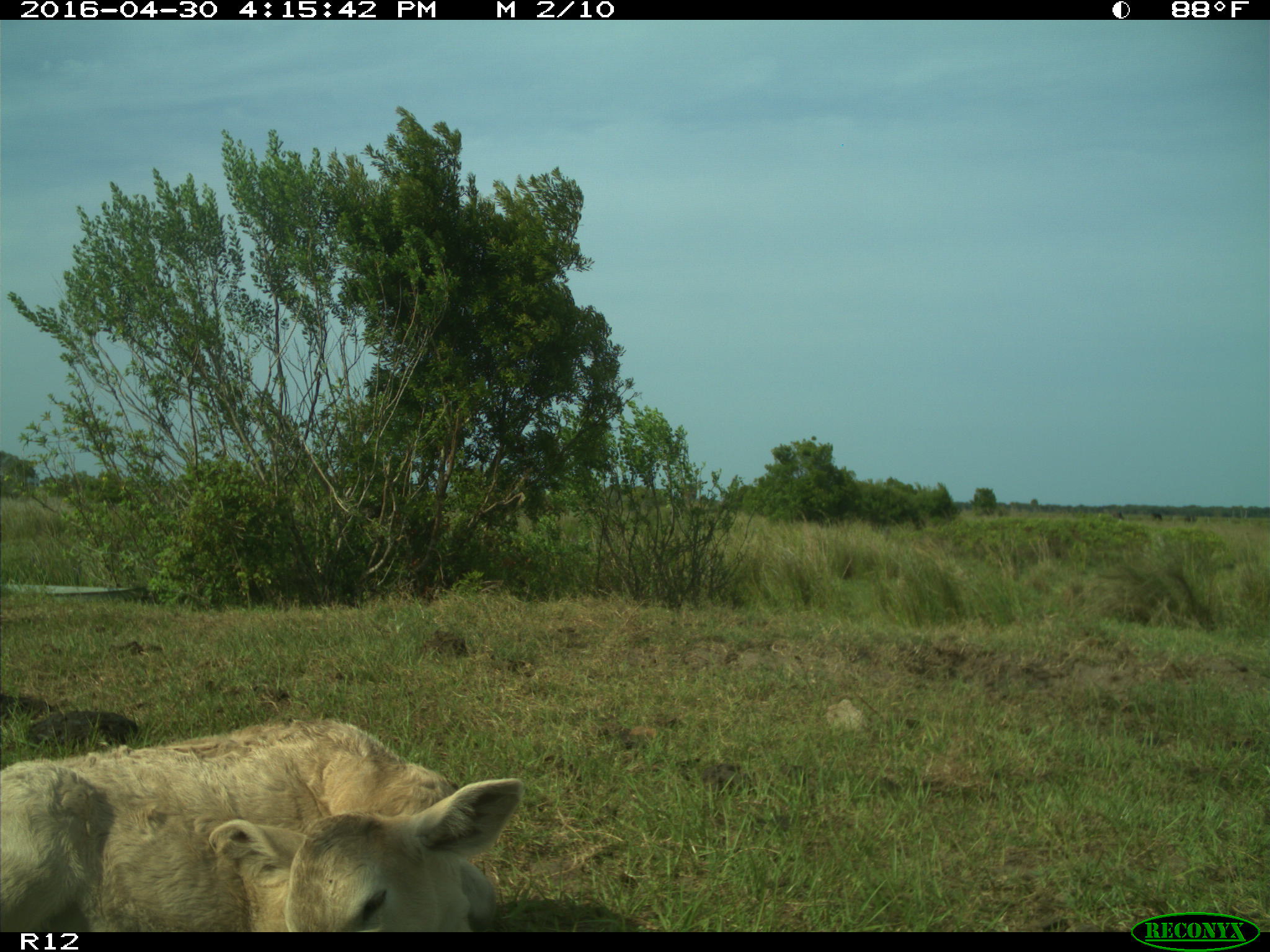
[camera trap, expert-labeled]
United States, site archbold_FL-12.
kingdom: Animalia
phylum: Chordata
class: Mammalia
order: Artiodactyla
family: Bovidae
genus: Bos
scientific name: Bos taurus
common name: domestic cow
Bos taurus (domestic cow).